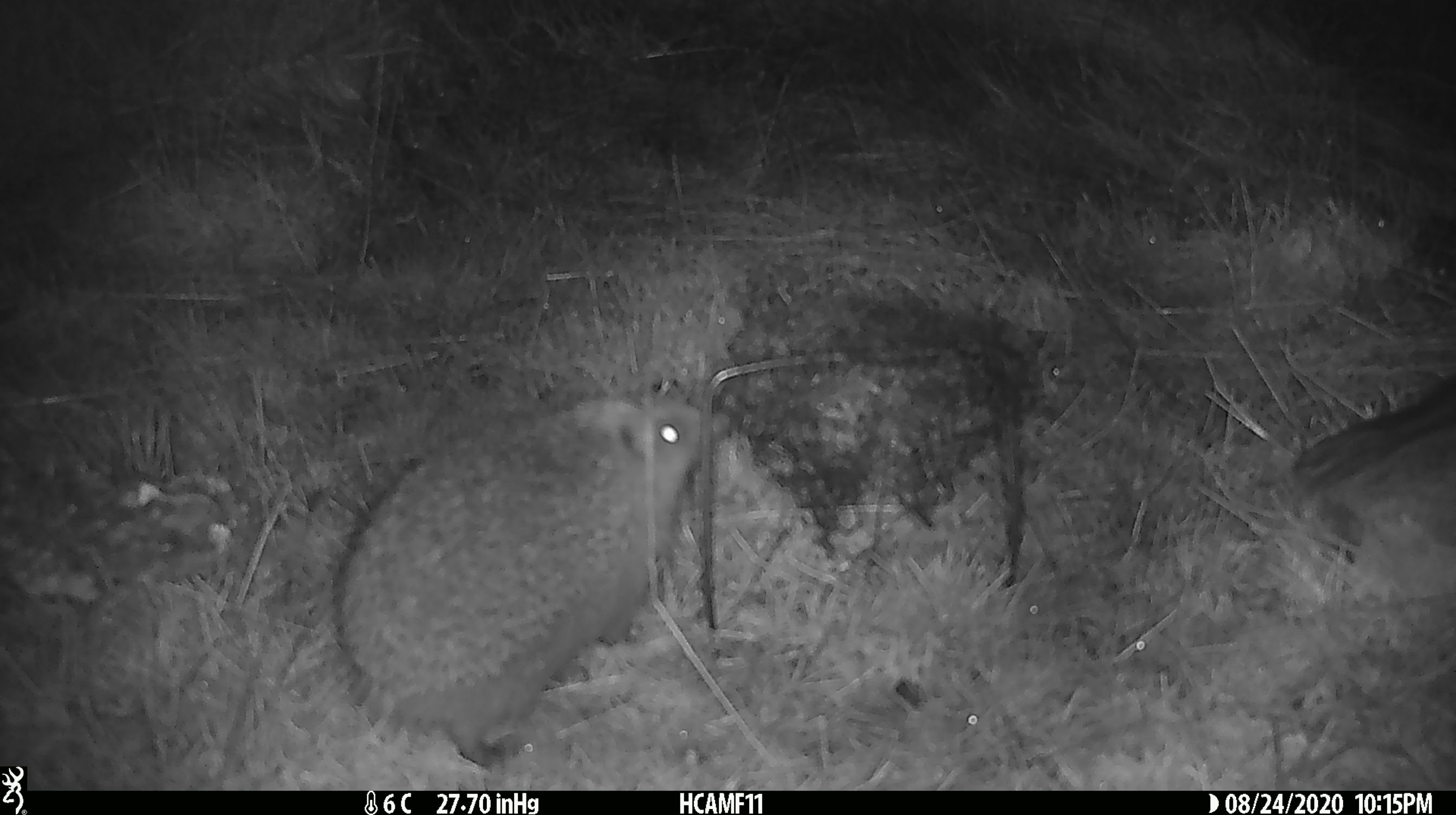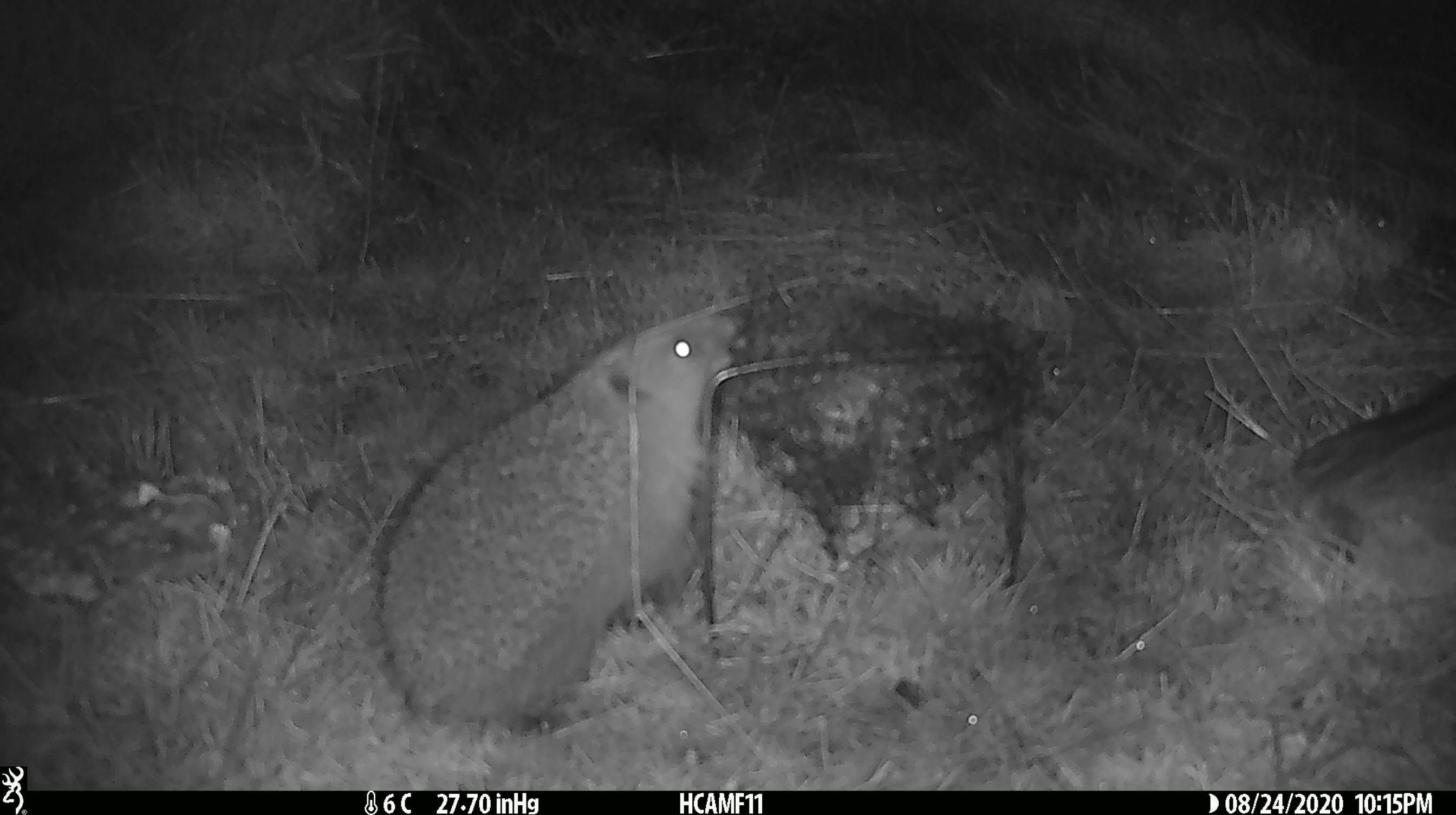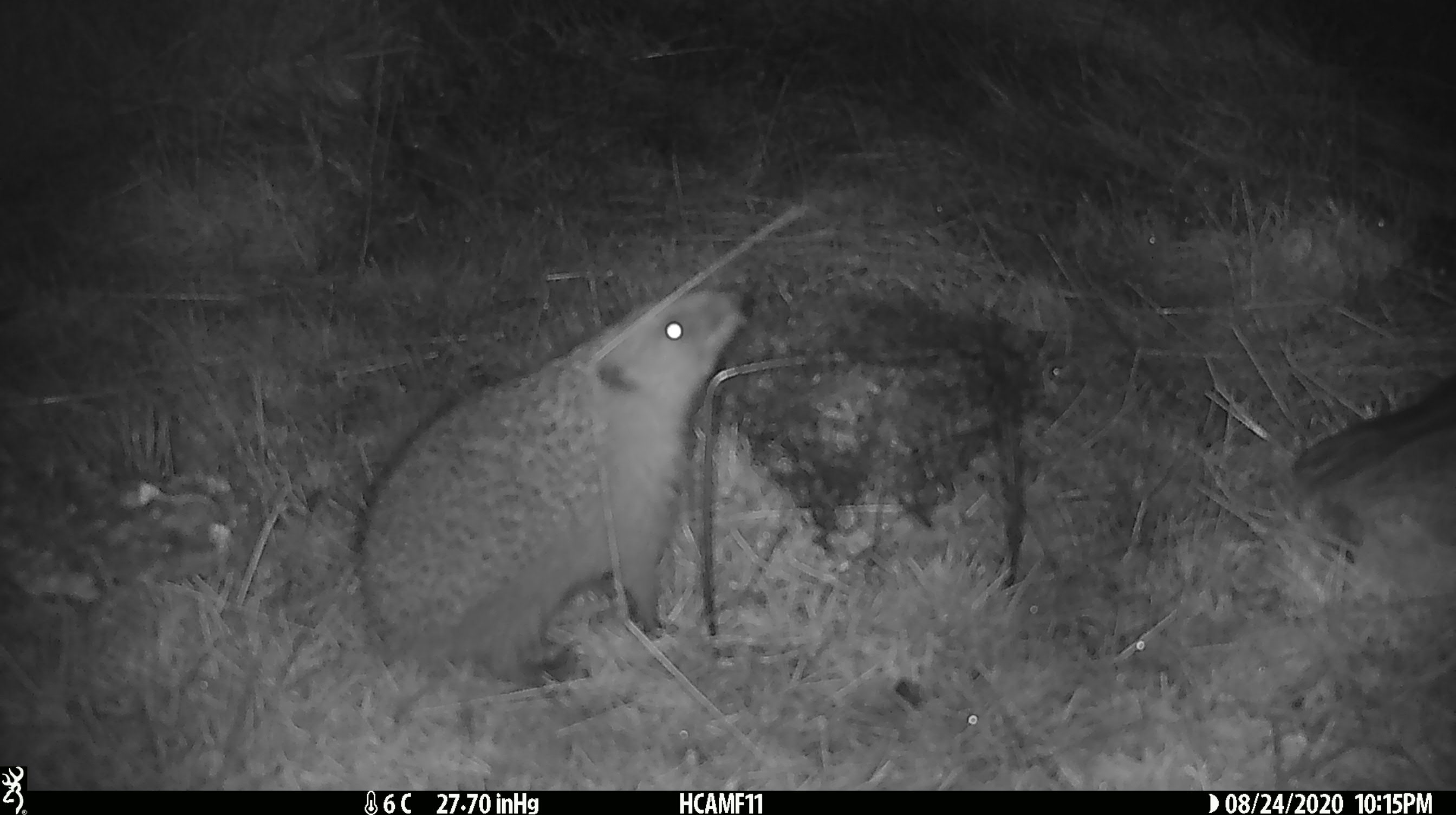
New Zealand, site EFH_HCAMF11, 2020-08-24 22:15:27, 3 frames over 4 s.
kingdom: Animalia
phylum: Chordata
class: Mammalia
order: Eulipotyphla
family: Erinaceidae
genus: Erinaceus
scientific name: Erinaceus europaeus europaeus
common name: european hedgehog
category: hedgehog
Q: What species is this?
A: Hedgehog (european hedgehog) (Erinaceus europaeus europaeus).